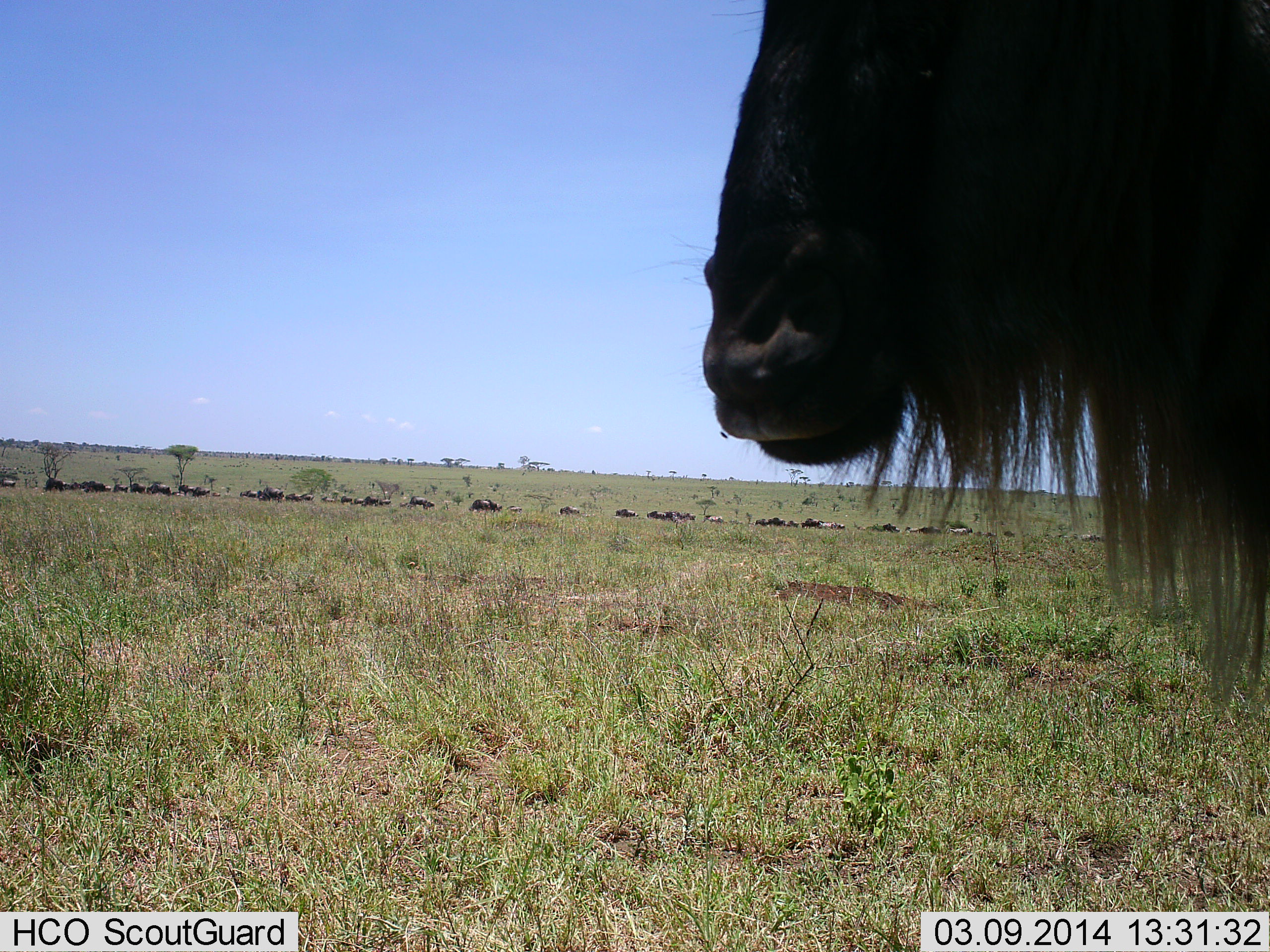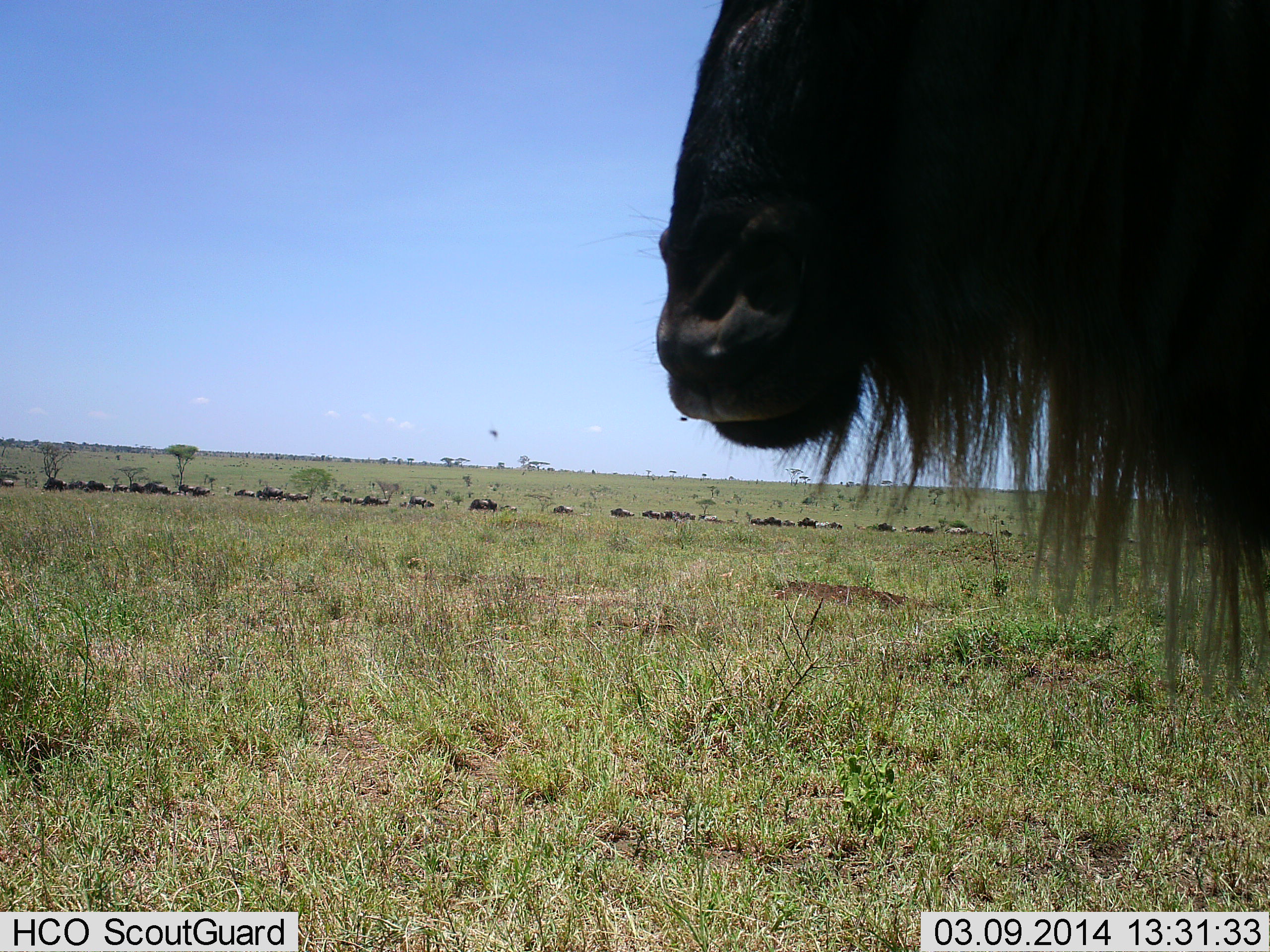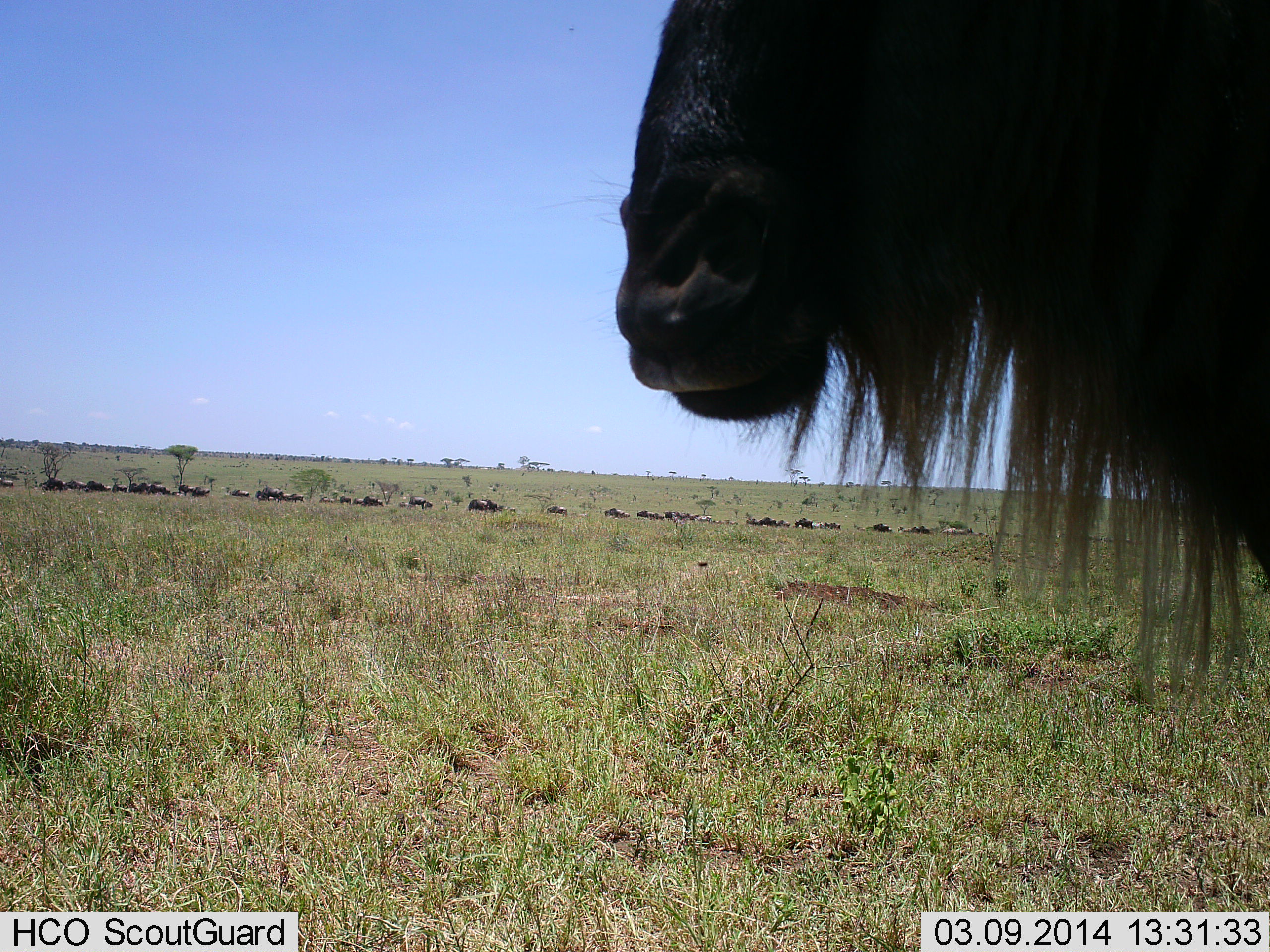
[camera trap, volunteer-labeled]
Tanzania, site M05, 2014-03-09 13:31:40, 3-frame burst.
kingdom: Animalia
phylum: Chordata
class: Mammalia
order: Artiodactyla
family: Bovidae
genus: Connochaetes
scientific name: Connochaetes taurinus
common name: blue wildebeest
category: wildebeest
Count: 11-50.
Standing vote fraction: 91%.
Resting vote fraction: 9%.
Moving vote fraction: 64%.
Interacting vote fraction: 9%.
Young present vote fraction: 0%.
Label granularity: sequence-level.